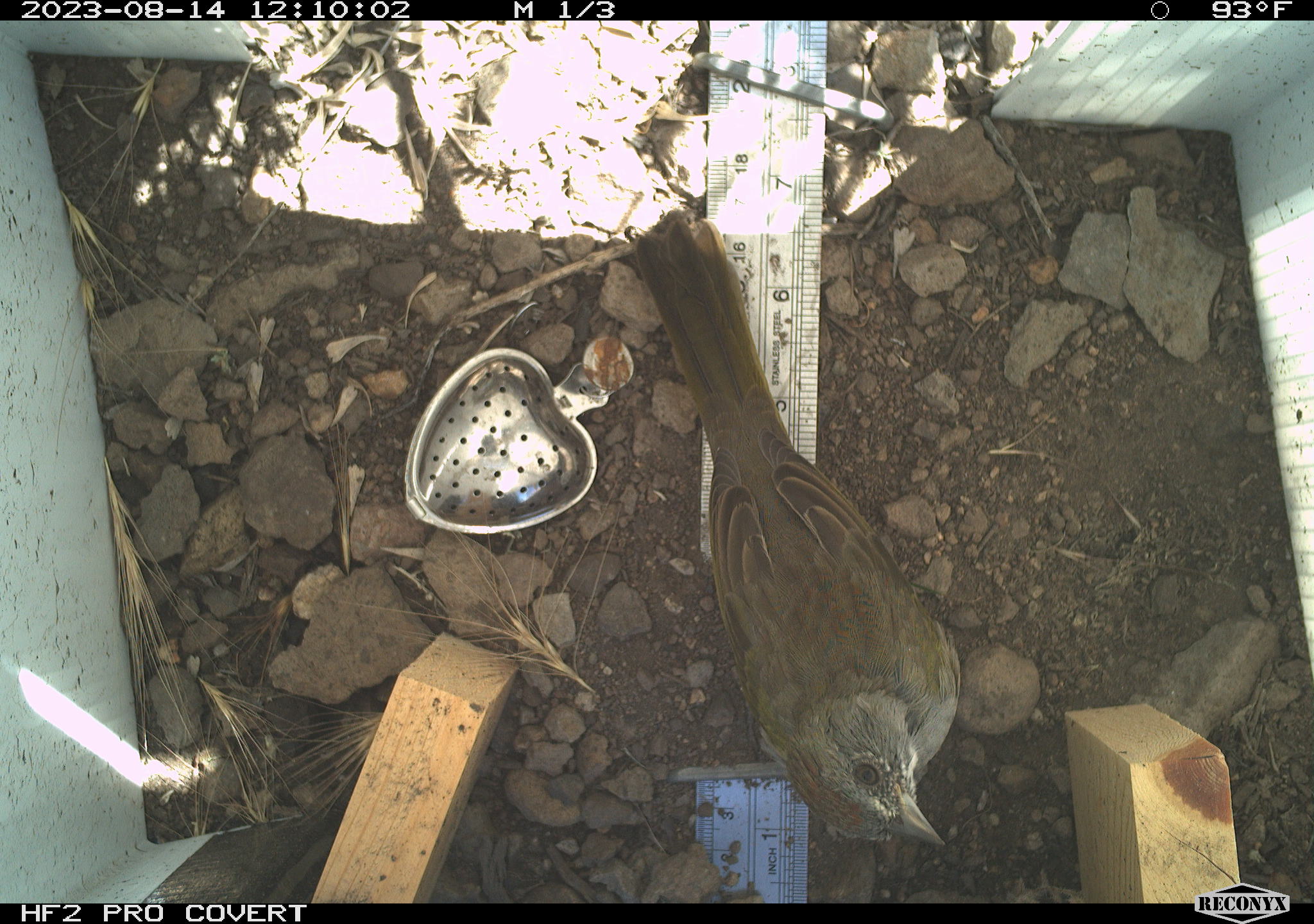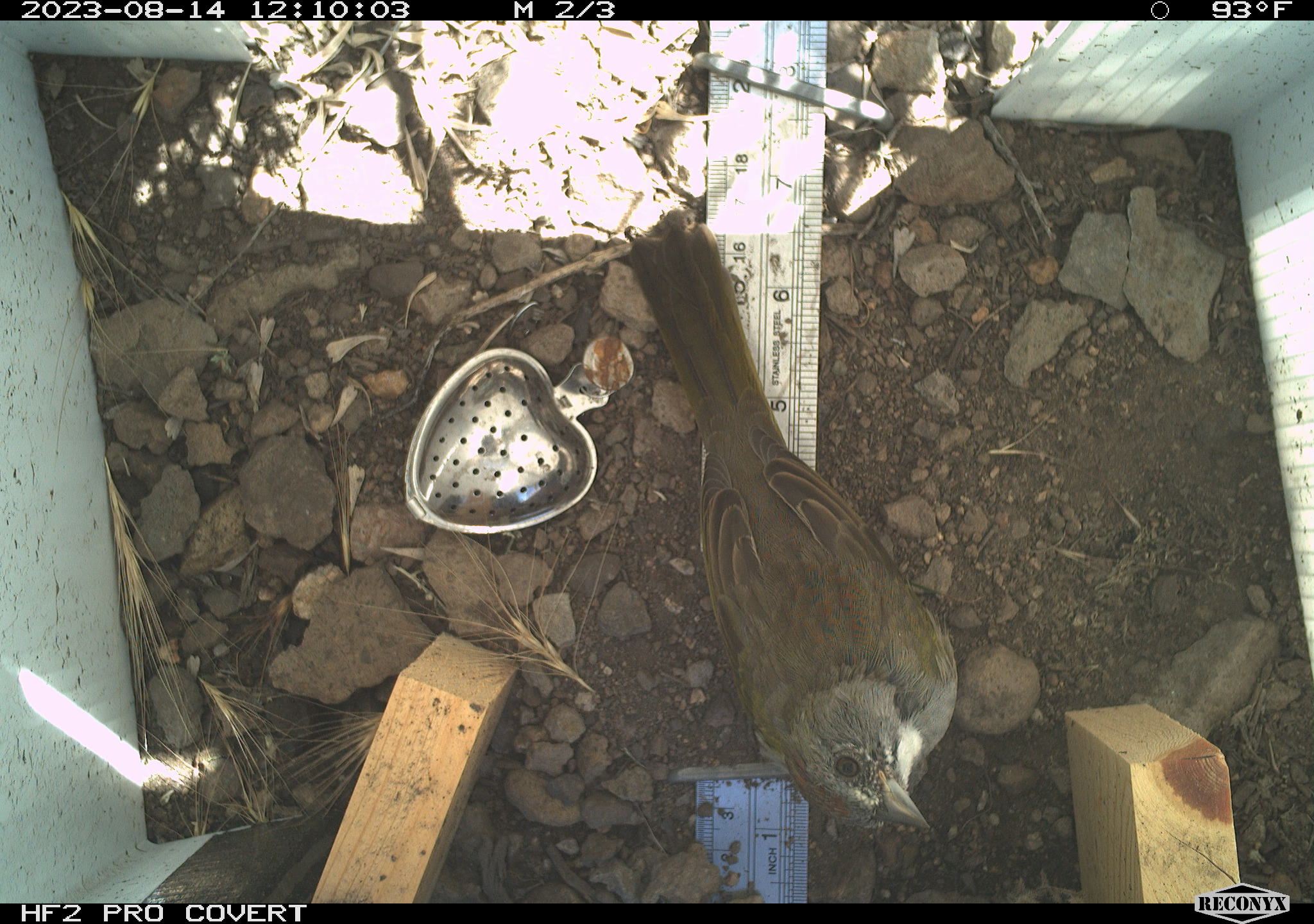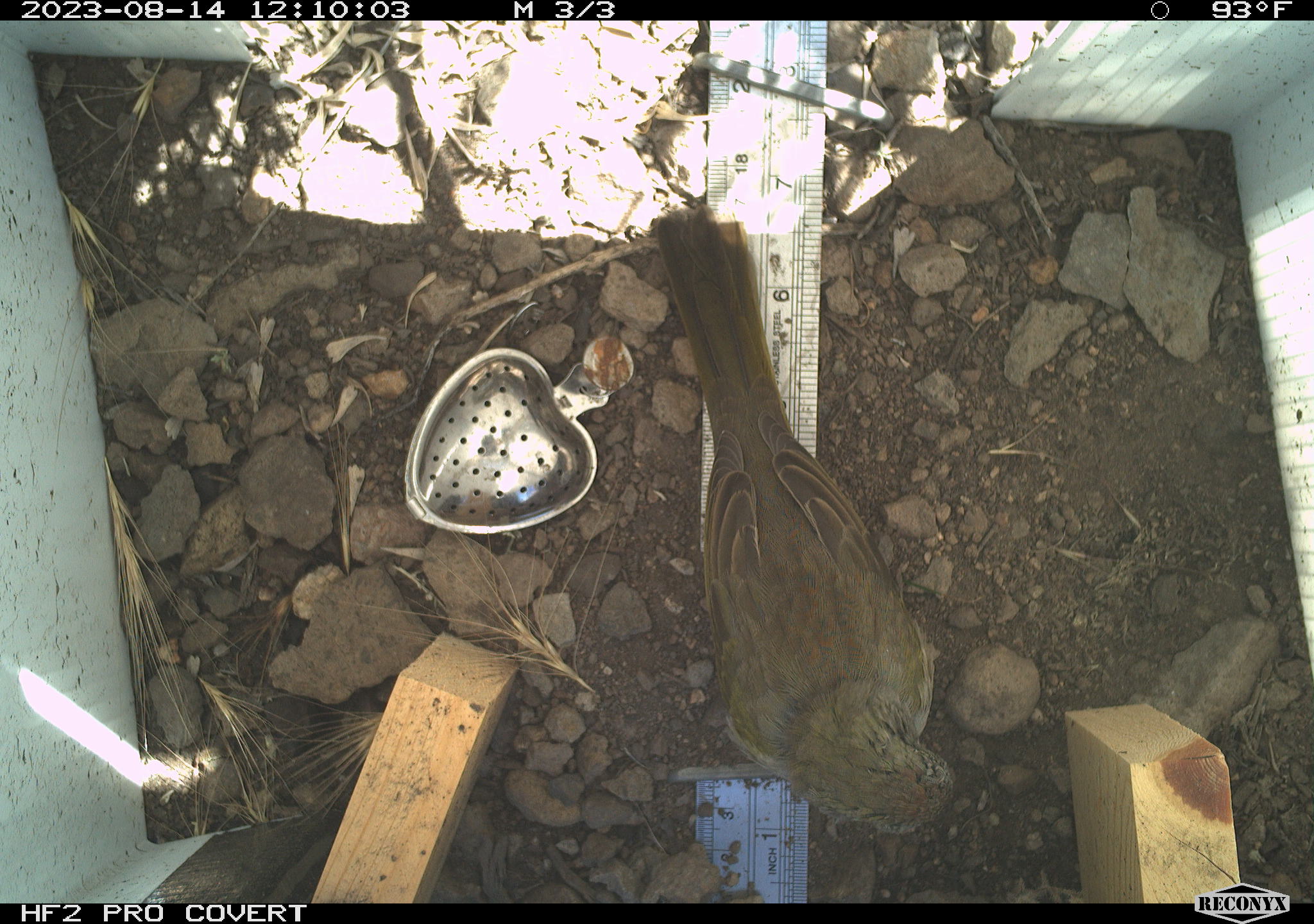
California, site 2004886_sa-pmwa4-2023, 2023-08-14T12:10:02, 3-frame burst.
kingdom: Animalia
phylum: Chordata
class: Aves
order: Passeriformes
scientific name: Passeriformes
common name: passerines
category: passeriformes order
Passeriformes order (passerines) (Passeriformes).